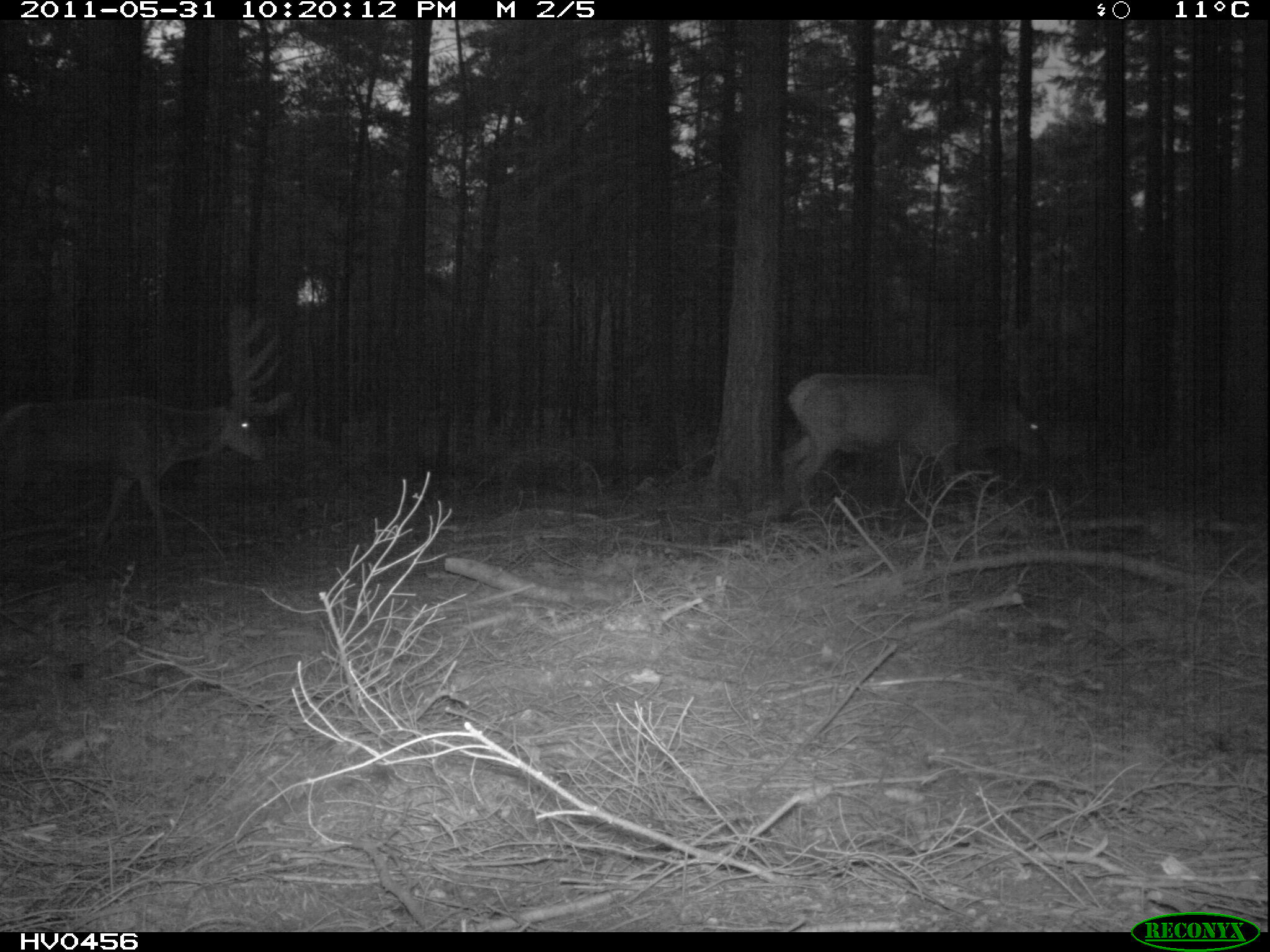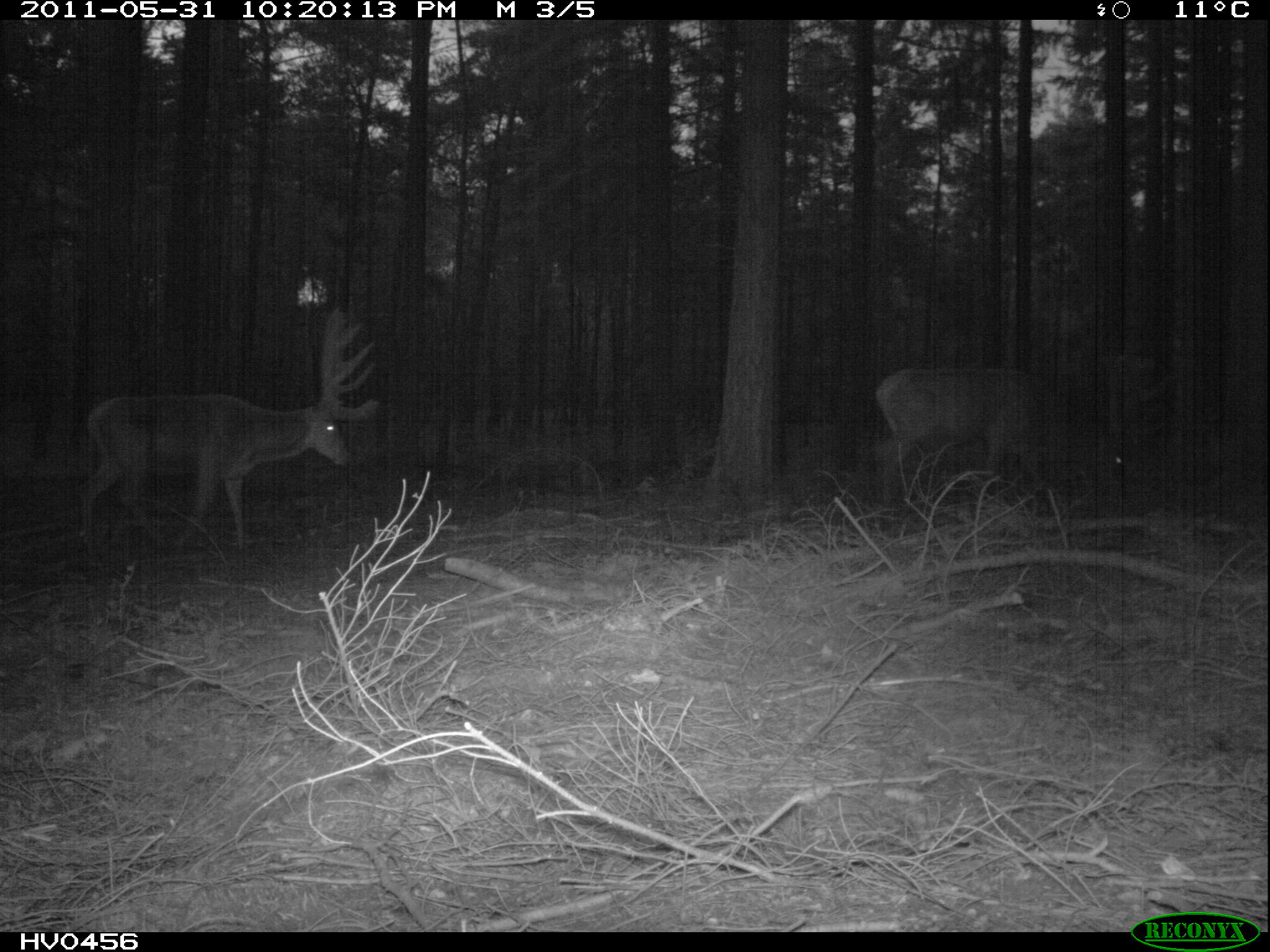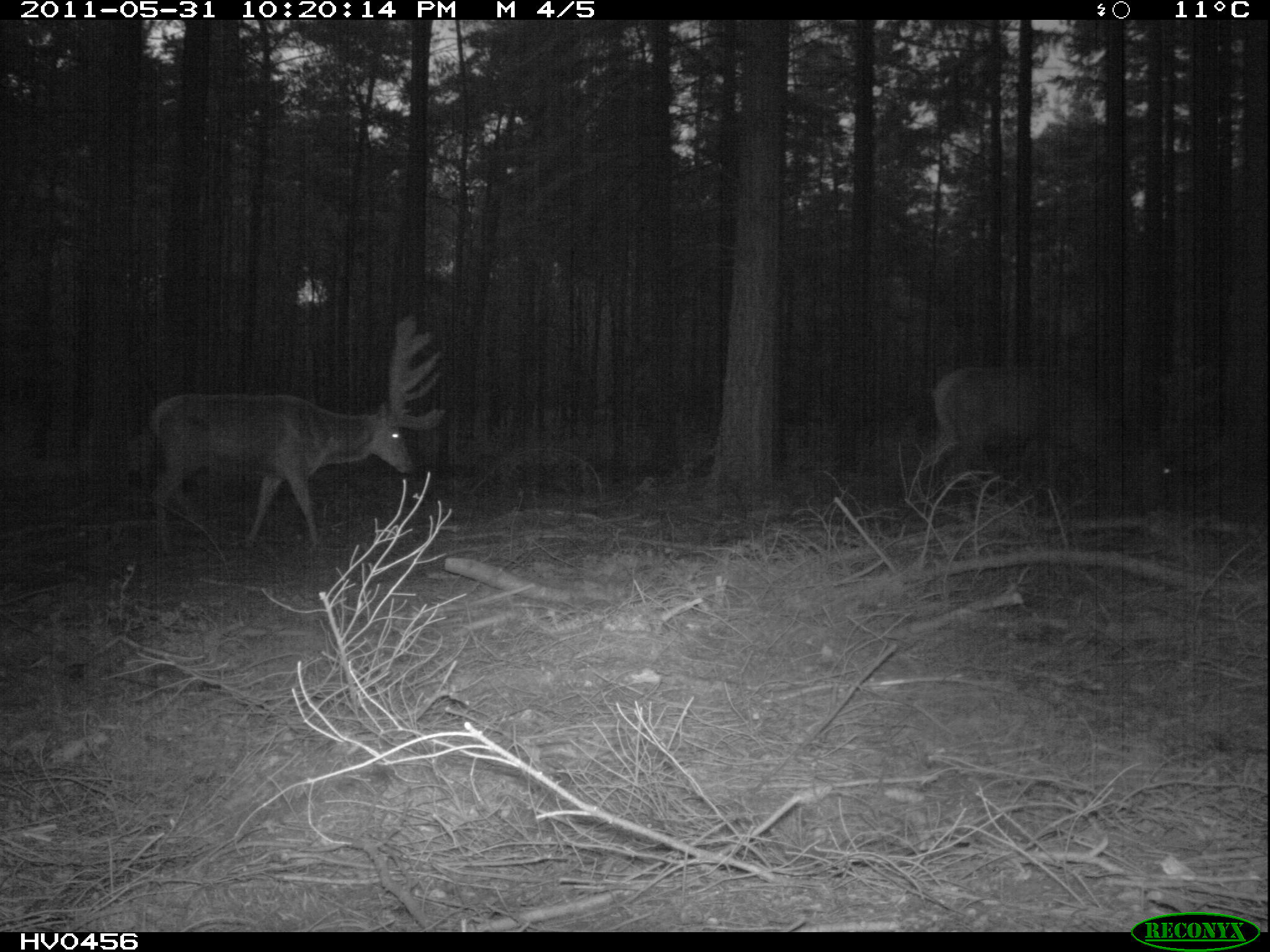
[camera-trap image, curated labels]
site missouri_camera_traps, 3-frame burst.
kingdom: Animalia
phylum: Chordata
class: Mammalia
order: Artiodactyla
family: Cervidae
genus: Cervus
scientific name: Cervus elaphus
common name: red deer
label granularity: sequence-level